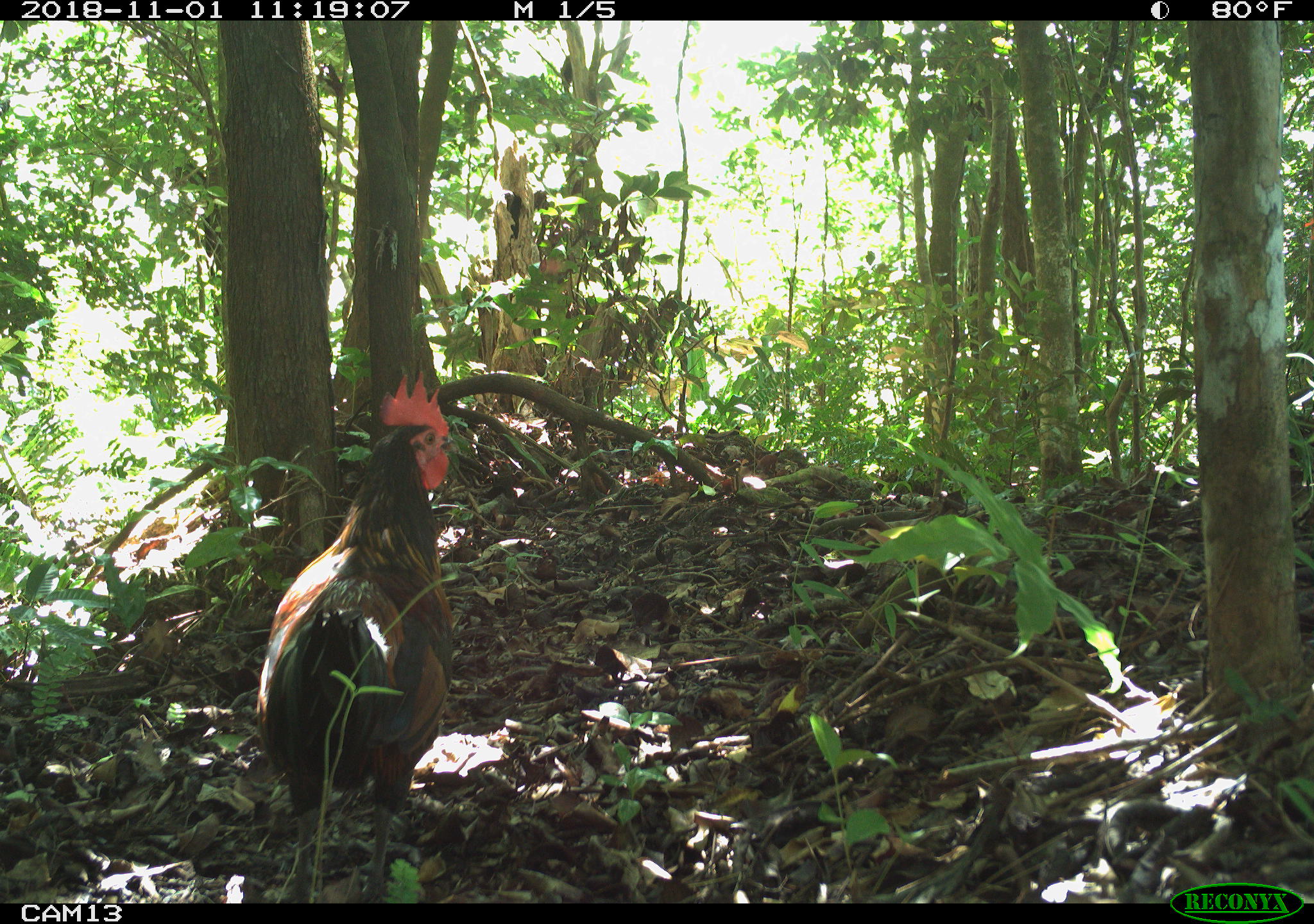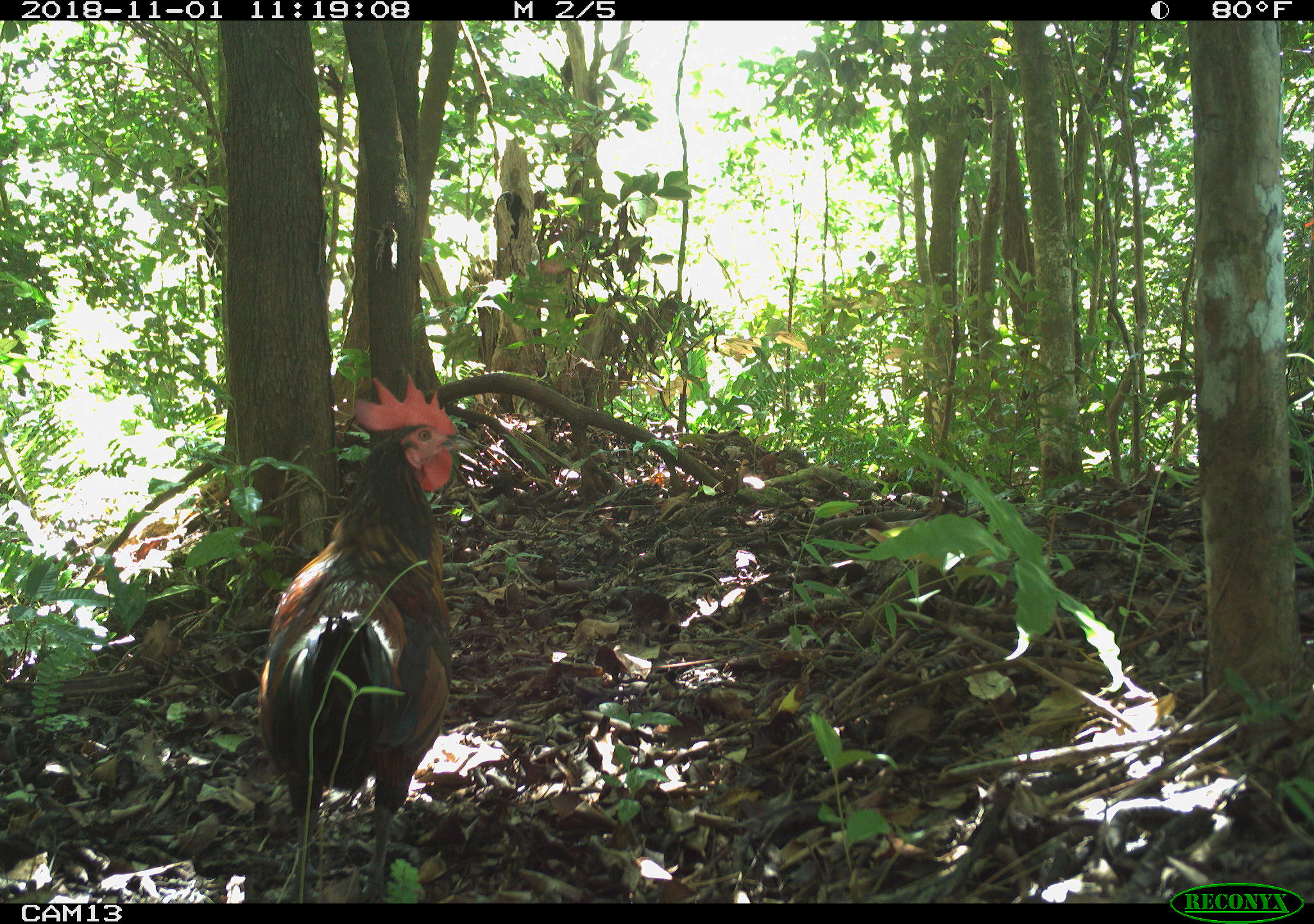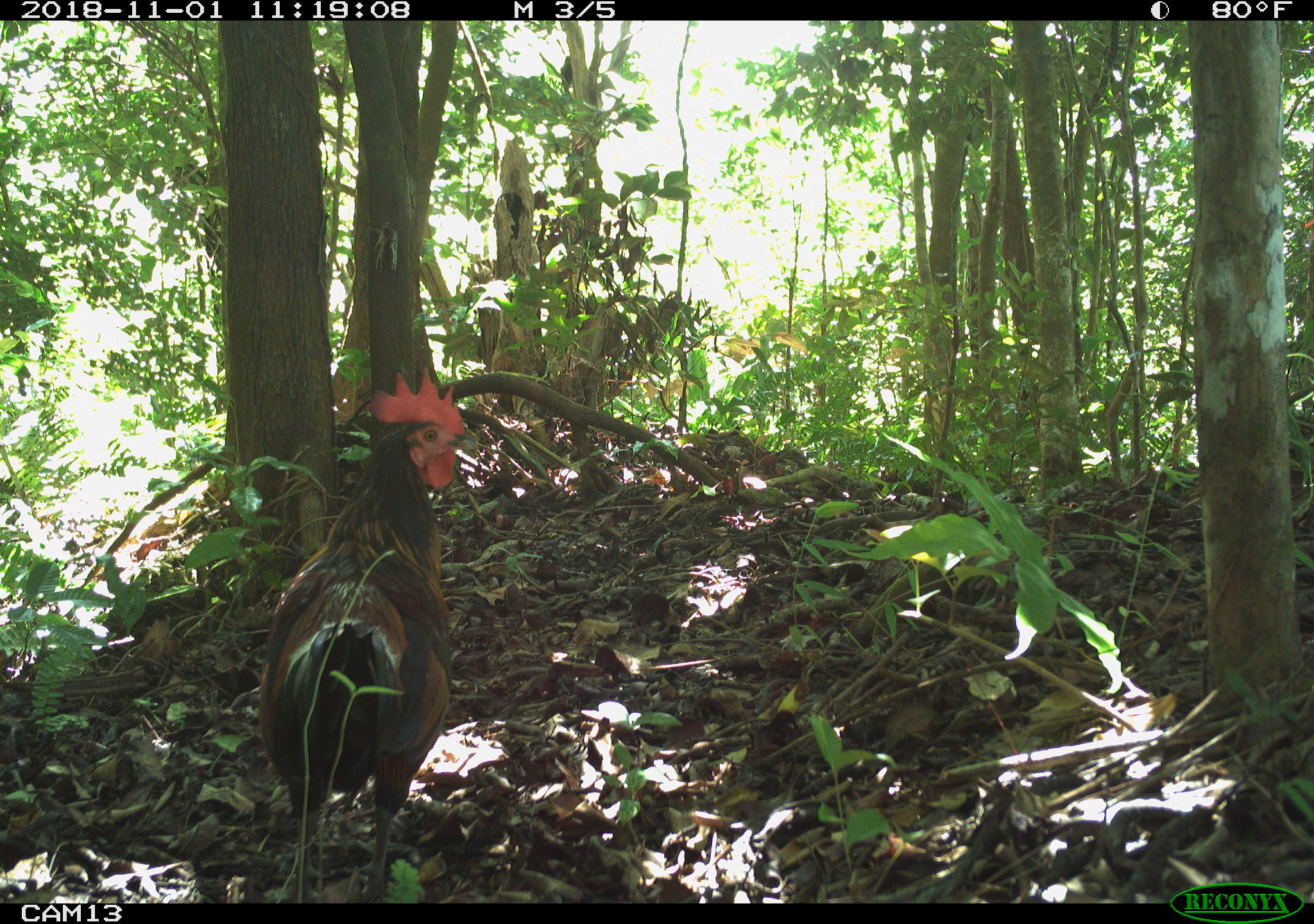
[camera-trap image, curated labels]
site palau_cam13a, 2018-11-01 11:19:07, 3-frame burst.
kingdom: Animalia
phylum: Chordata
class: Aves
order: Galliformes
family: Phasianidae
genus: Gallus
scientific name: Gallus gallus domesticus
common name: rooster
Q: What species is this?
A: Rooster (Gallus gallus domesticus).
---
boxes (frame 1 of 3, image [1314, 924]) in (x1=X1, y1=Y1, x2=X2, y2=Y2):
rooster: (x1=255, y1=365, x2=474, y2=898)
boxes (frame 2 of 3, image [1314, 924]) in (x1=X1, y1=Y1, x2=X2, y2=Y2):
rooster: (x1=255, y1=375, x2=461, y2=906)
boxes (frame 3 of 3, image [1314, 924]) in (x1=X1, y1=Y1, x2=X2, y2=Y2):
rooster: (x1=254, y1=366, x2=468, y2=902)